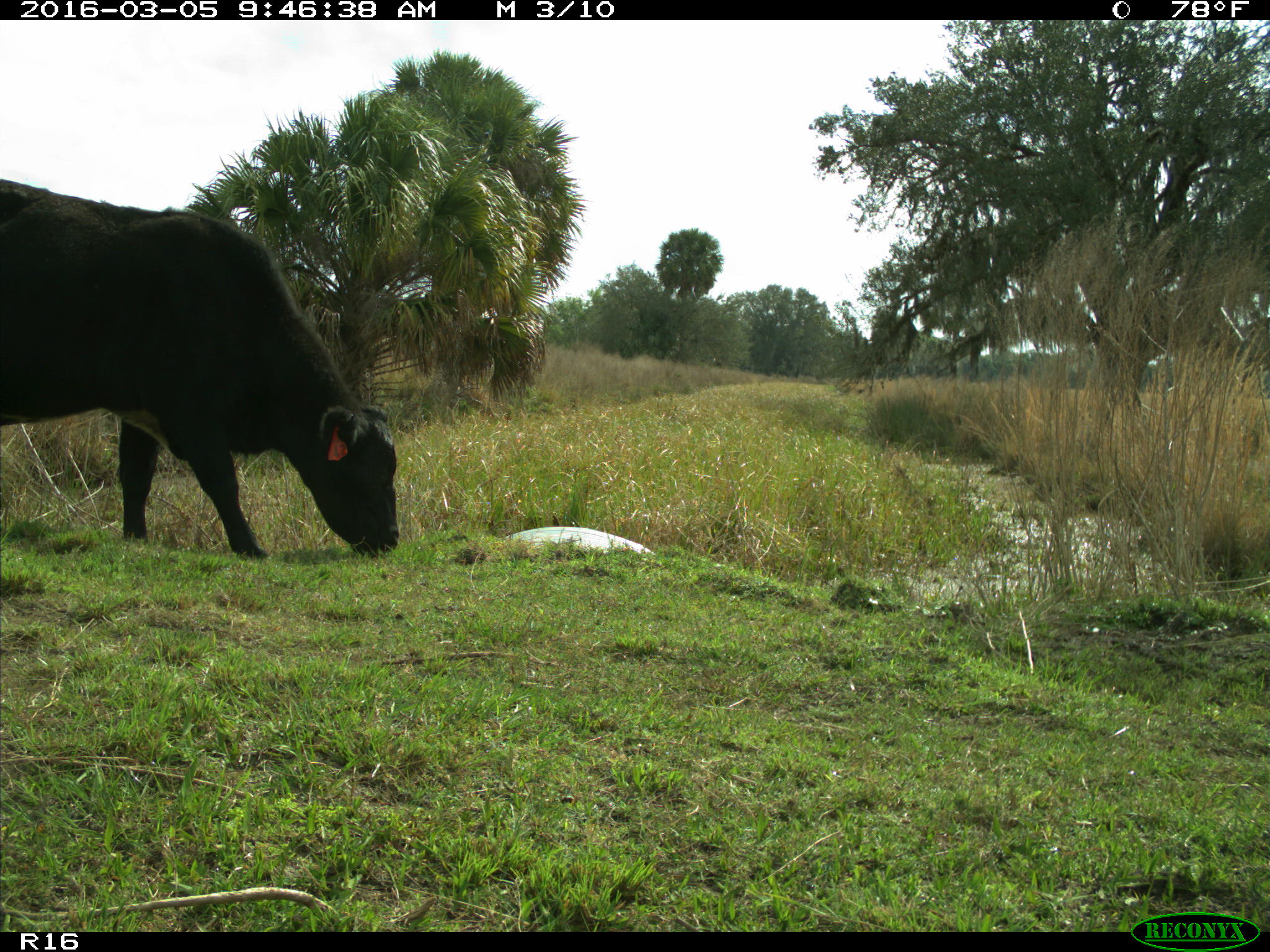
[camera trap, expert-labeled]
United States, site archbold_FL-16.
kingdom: Animalia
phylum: Chordata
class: Mammalia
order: Artiodactyla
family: Bovidae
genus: Bos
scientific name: Bos taurus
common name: domestic cow